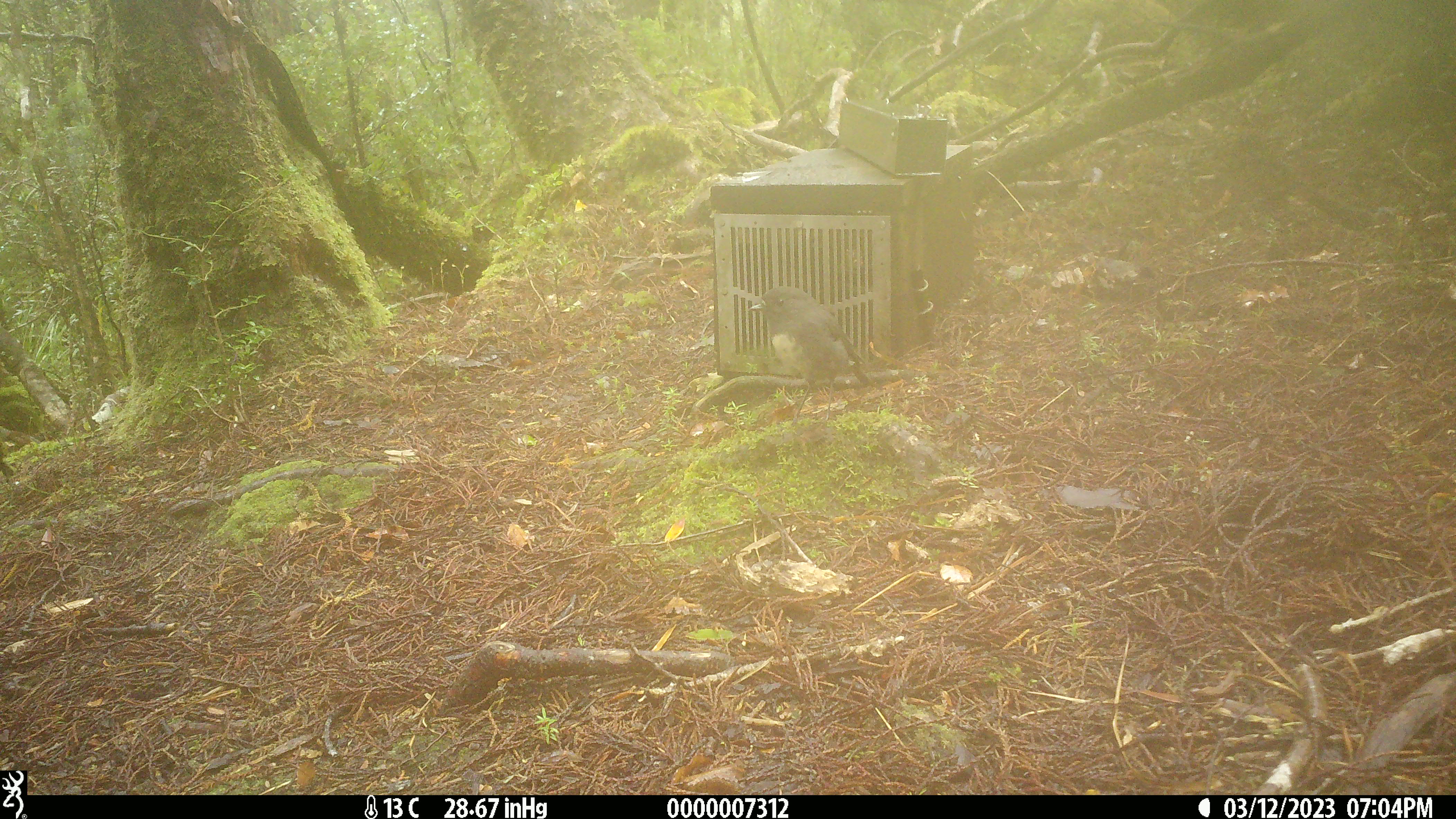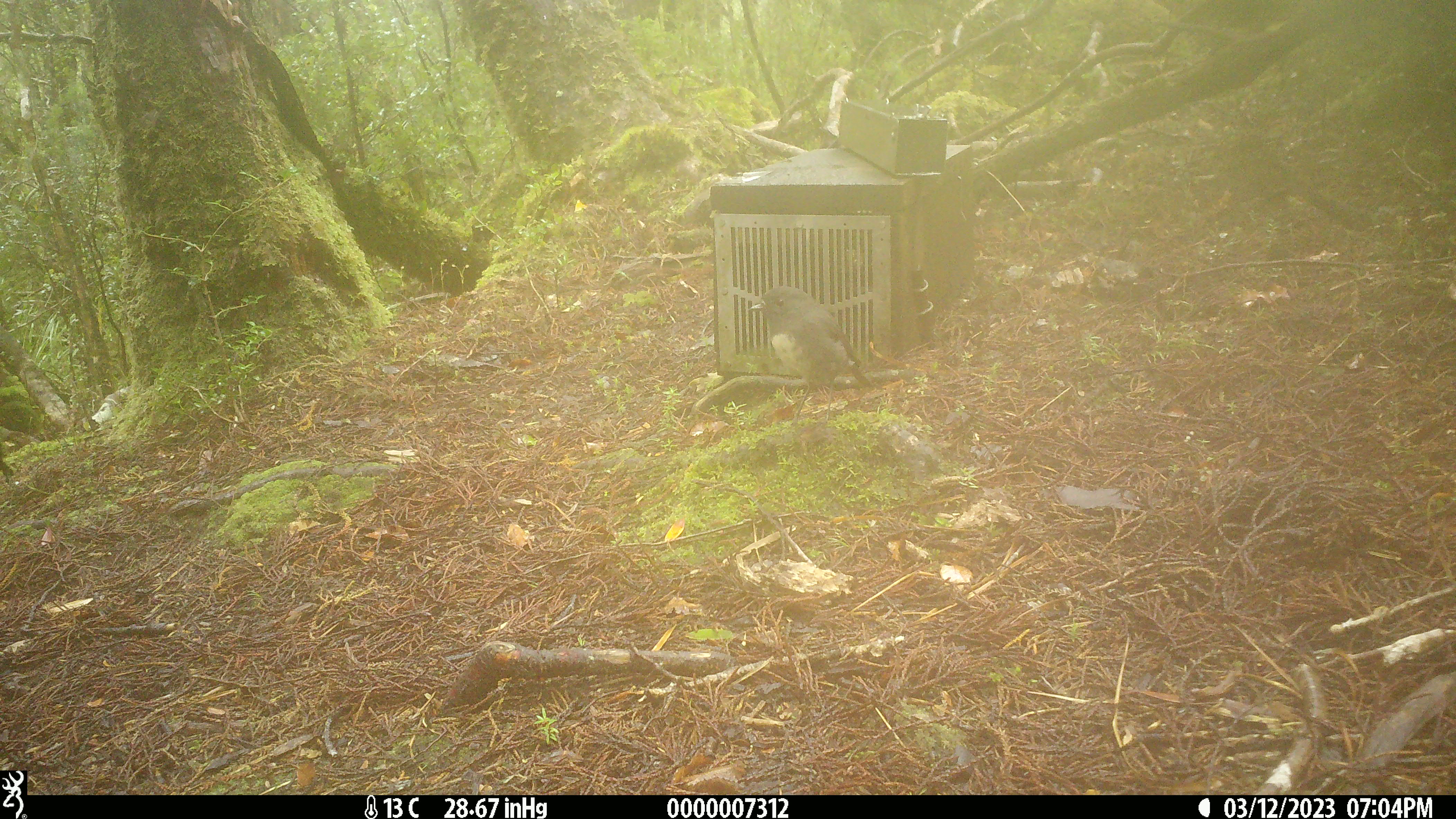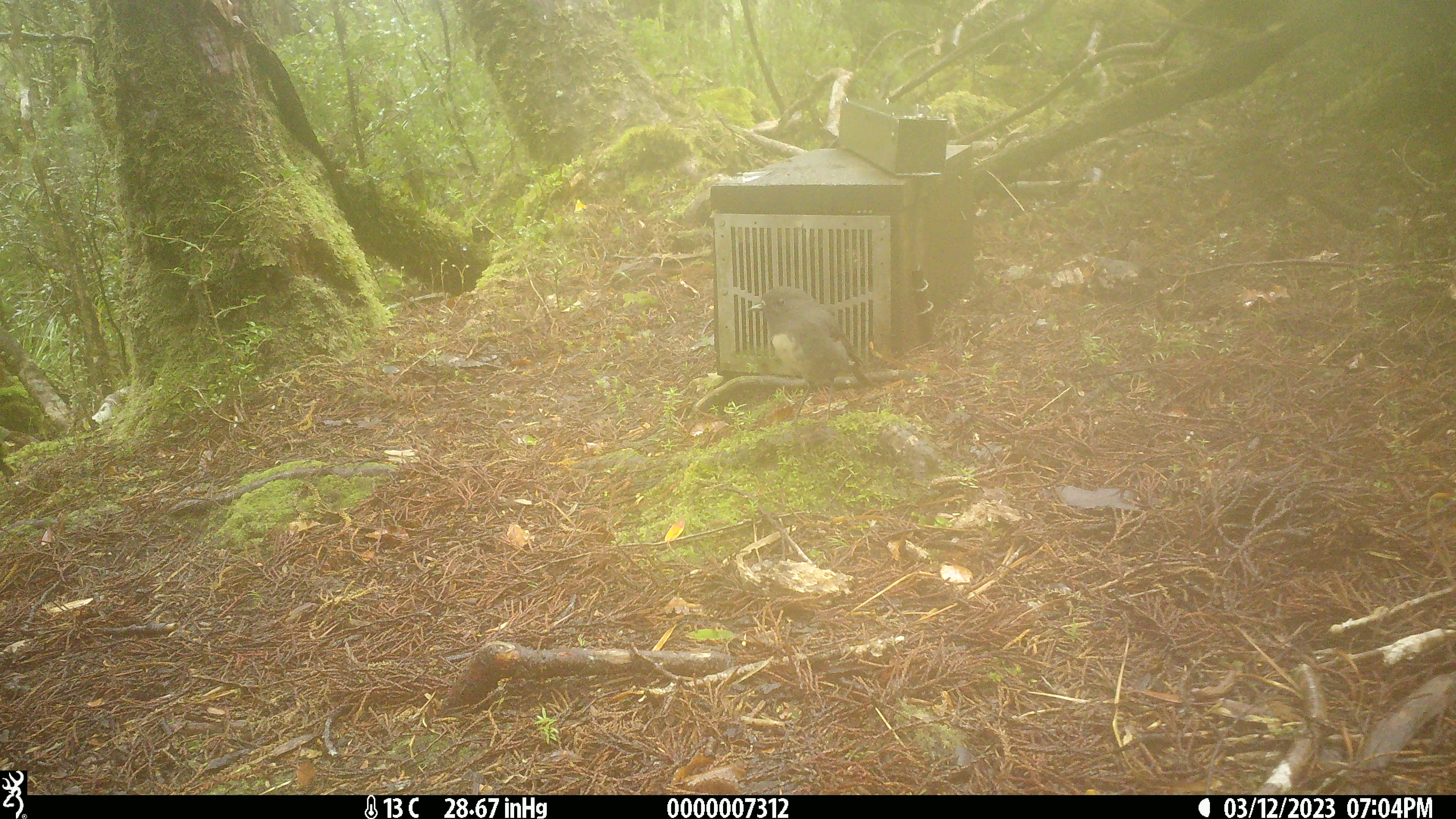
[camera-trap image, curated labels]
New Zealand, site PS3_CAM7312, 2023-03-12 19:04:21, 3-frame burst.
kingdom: Animalia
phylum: Chordata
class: Aves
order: Passeriformes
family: Petroicidae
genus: Petroica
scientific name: Petroica australis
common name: new zealand robin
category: robin